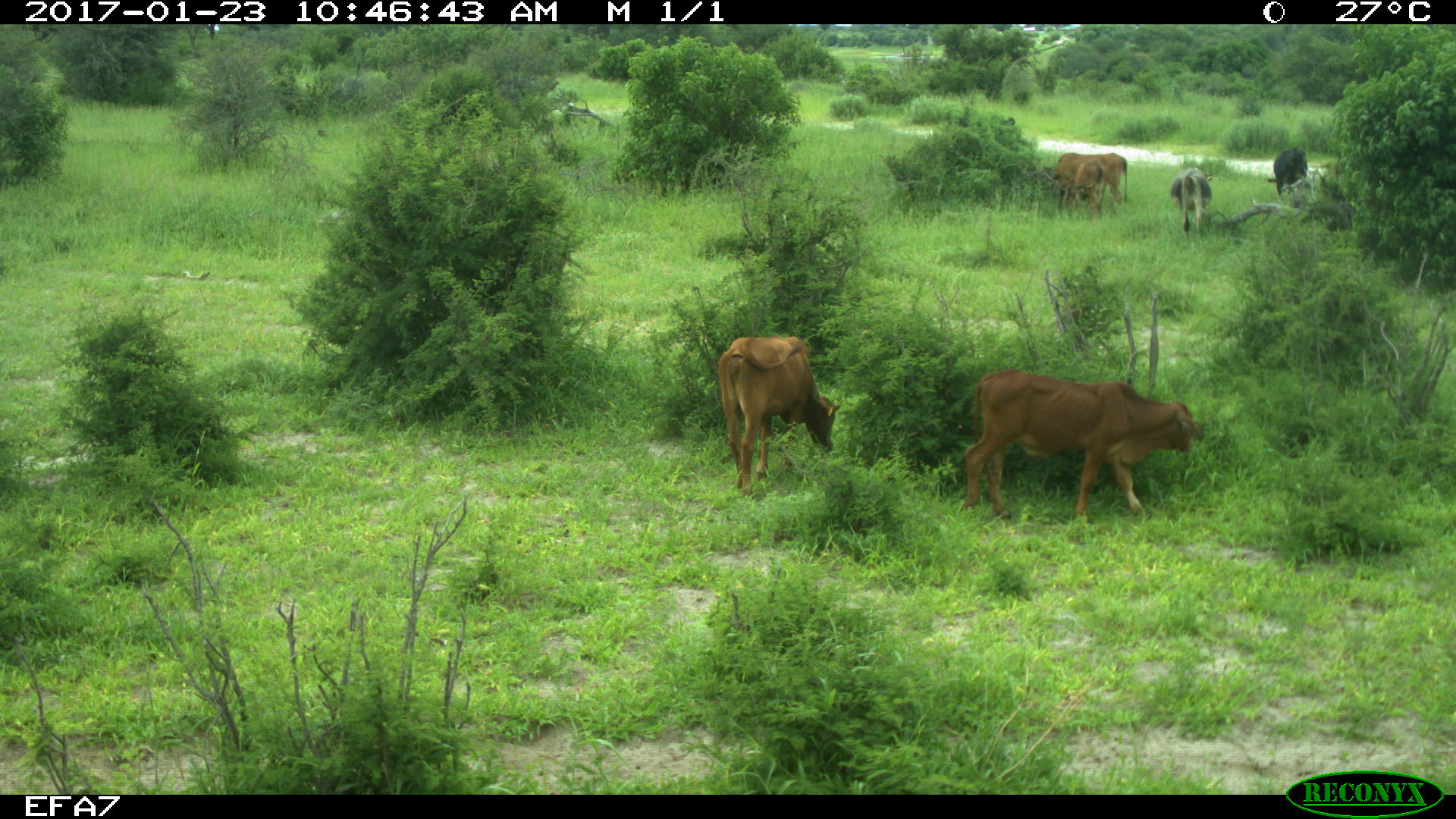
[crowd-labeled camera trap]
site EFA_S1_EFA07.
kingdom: Animalia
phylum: Chordata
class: Mammalia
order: Artiodactyla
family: Bovidae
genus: Bos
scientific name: Bos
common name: cattle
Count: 6.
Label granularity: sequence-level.